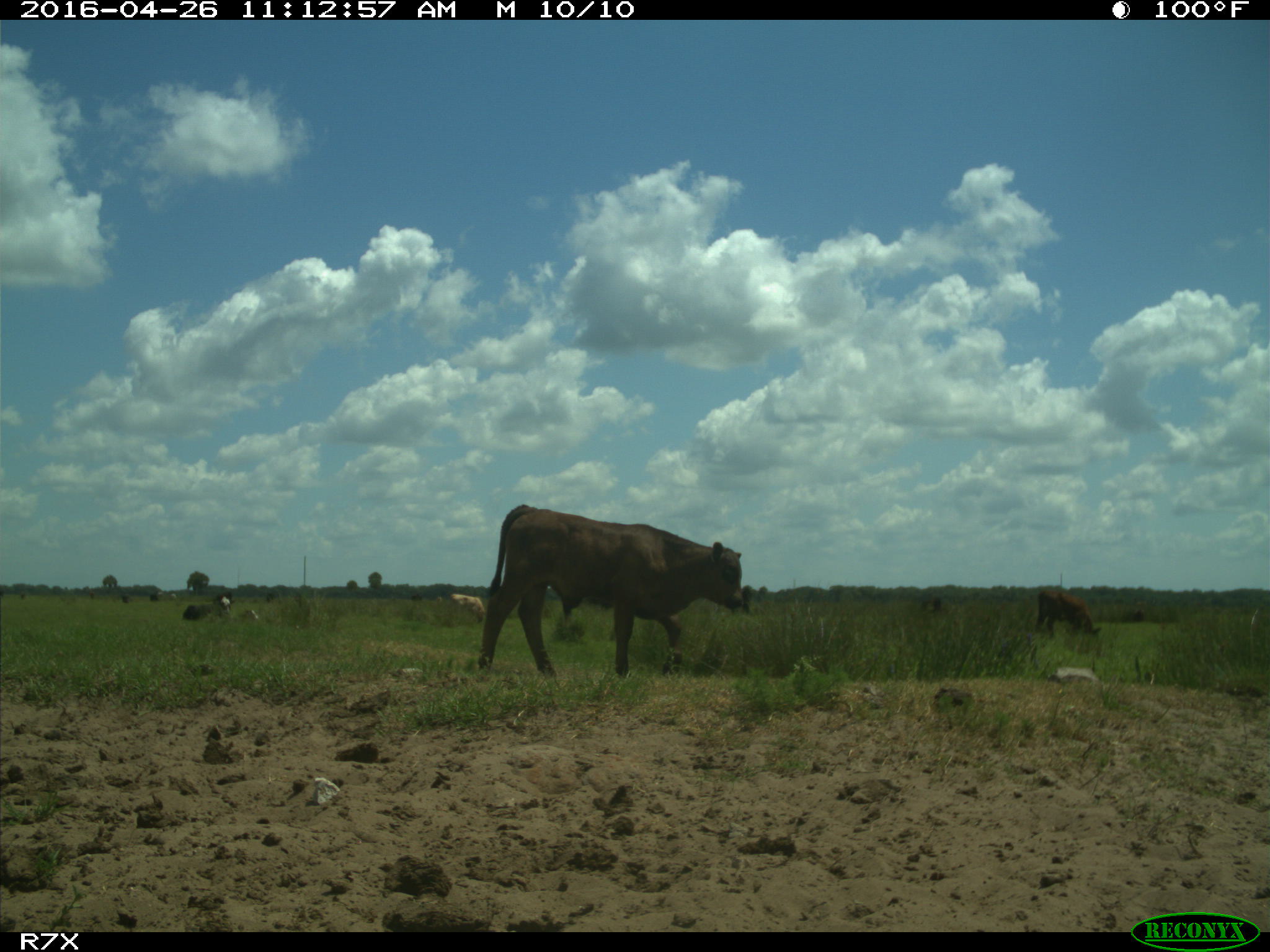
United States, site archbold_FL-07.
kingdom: Animalia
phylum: Chordata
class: Mammalia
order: Artiodactyla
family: Bovidae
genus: Bos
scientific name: Bos taurus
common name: domestic cow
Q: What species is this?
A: Bos taurus (domestic cow).